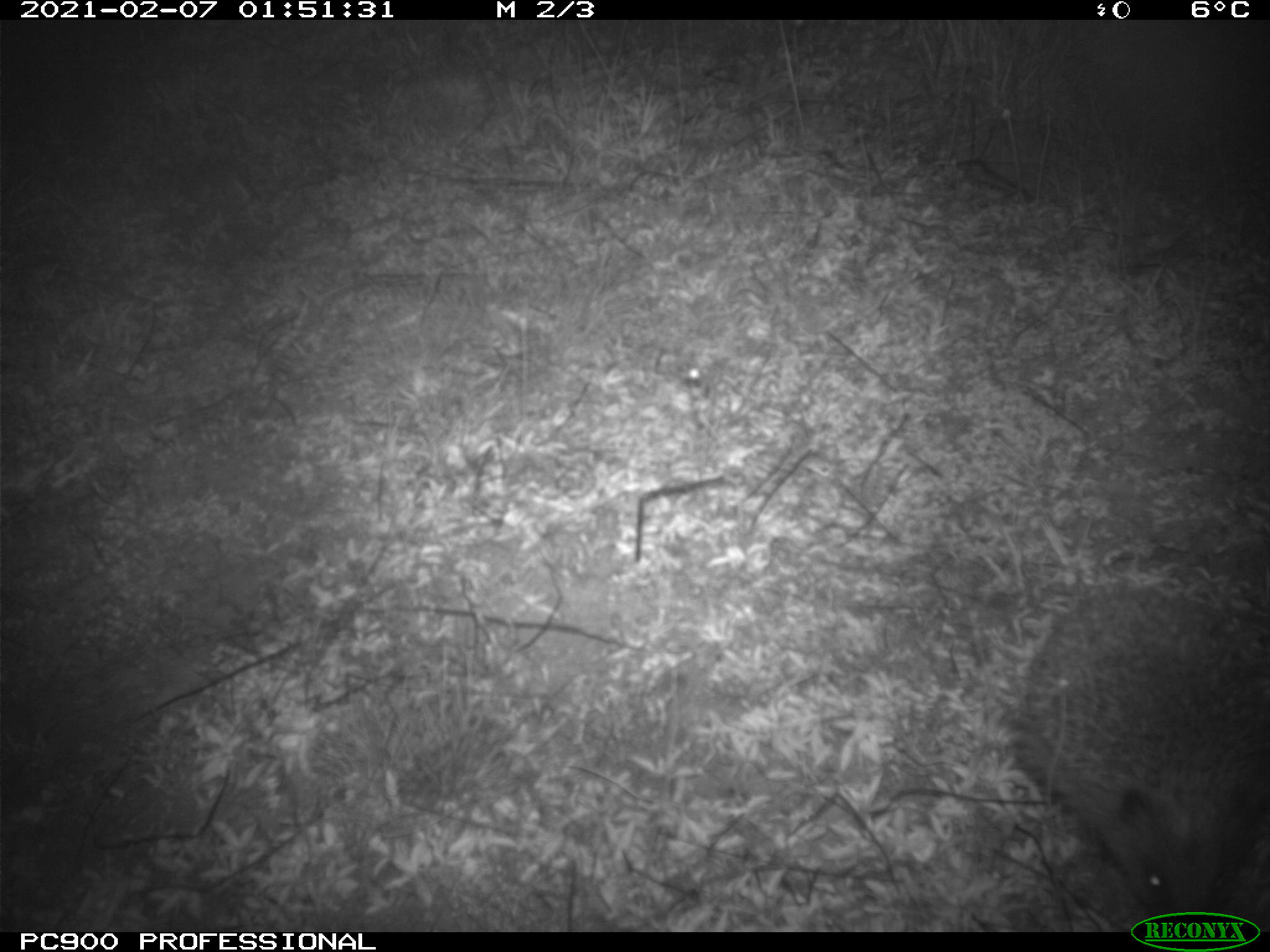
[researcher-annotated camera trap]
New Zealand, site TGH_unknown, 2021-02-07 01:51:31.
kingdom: Animalia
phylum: Chordata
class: Mammalia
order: Eulipotyphla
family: Erinaceidae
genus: Erinaceus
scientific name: Erinaceus europaeus europaeus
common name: european hedgehog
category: hedgehog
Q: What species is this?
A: Hedgehog (european hedgehog) (Erinaceus europaeus europaeus).